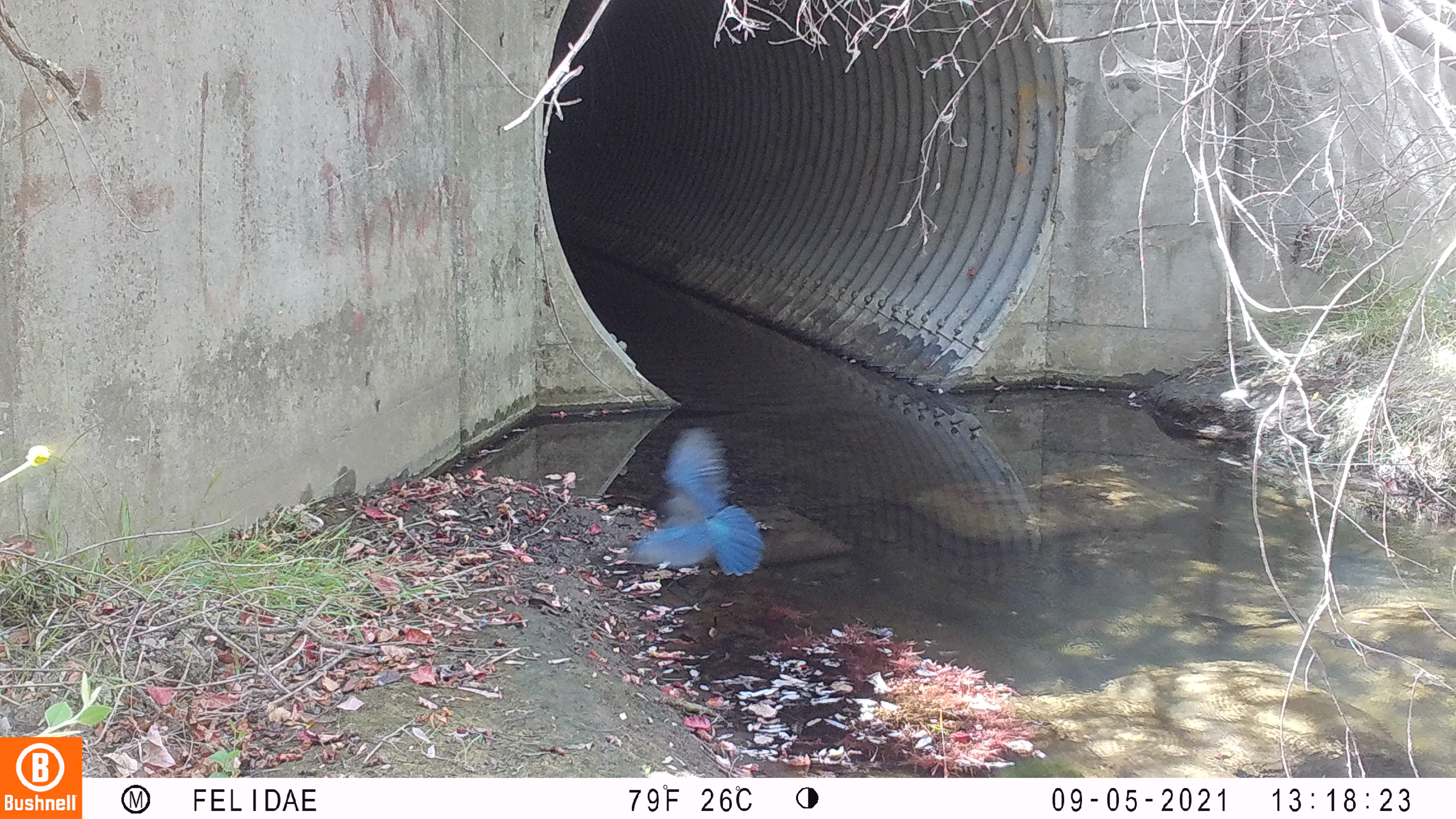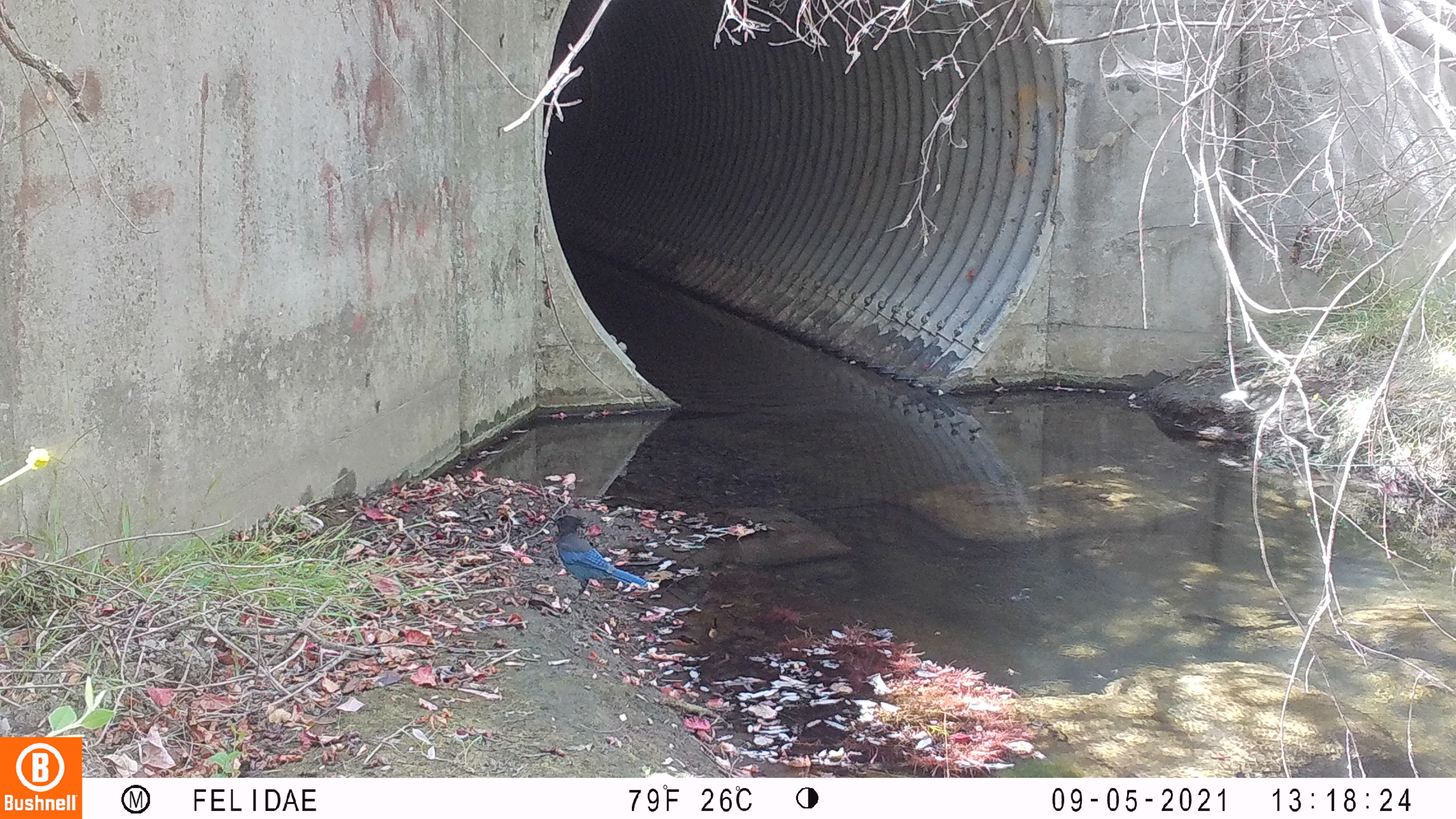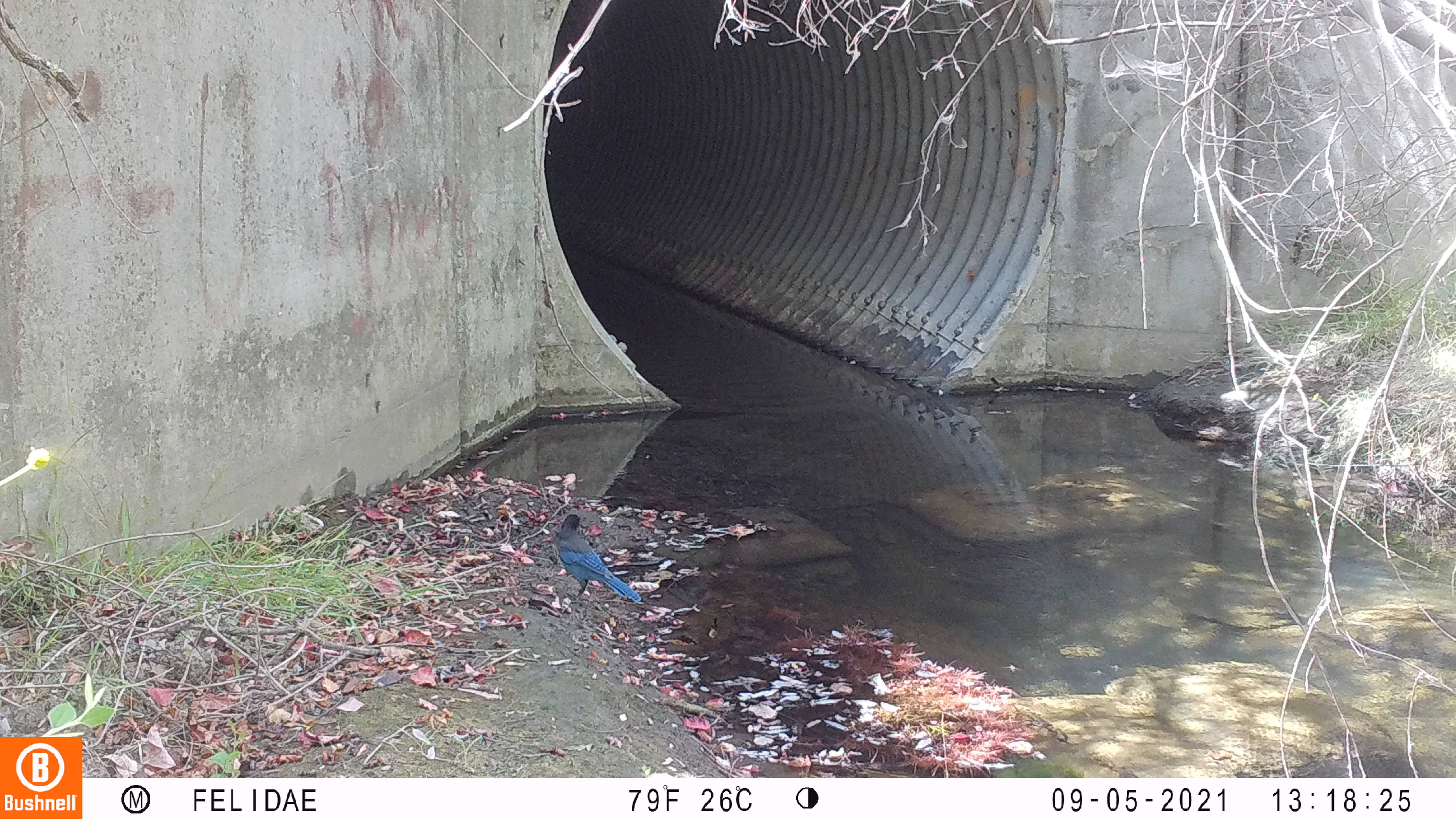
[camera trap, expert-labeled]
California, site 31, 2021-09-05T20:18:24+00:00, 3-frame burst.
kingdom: Animalia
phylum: Chordata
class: Aves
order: Passeriformes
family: Corvidae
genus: Cyanocitta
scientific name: Cyanocitta stelleri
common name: steller's jay